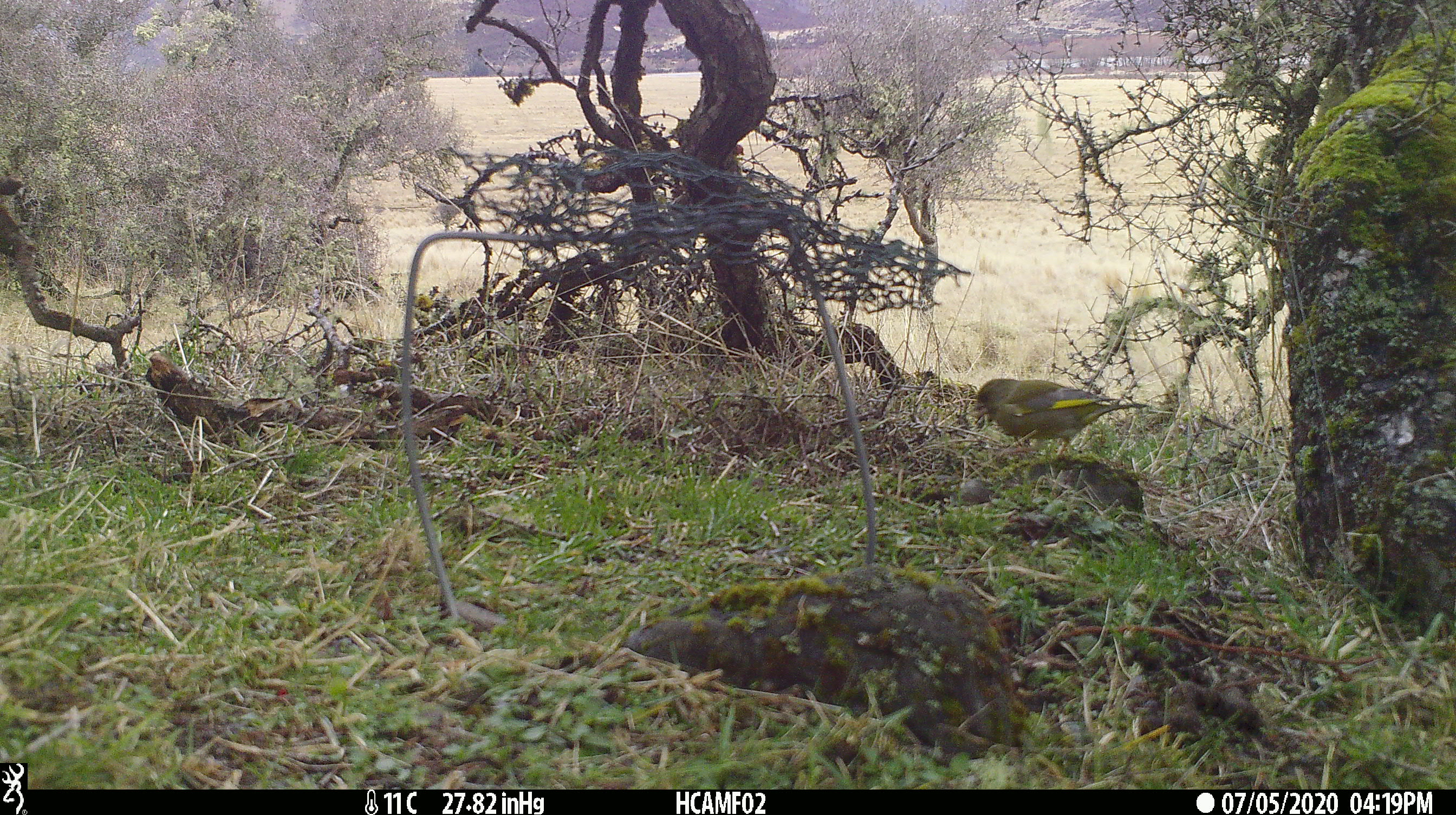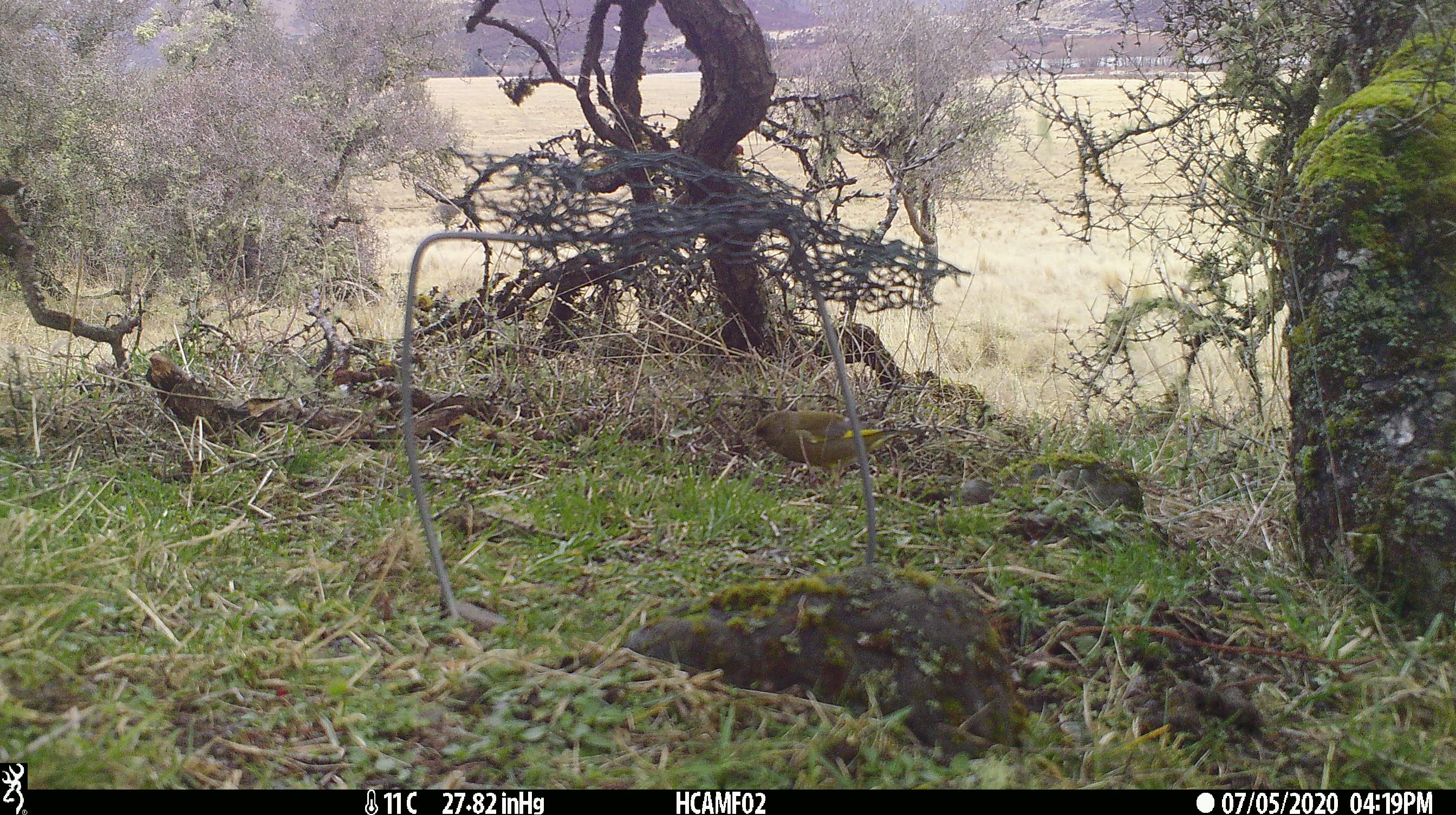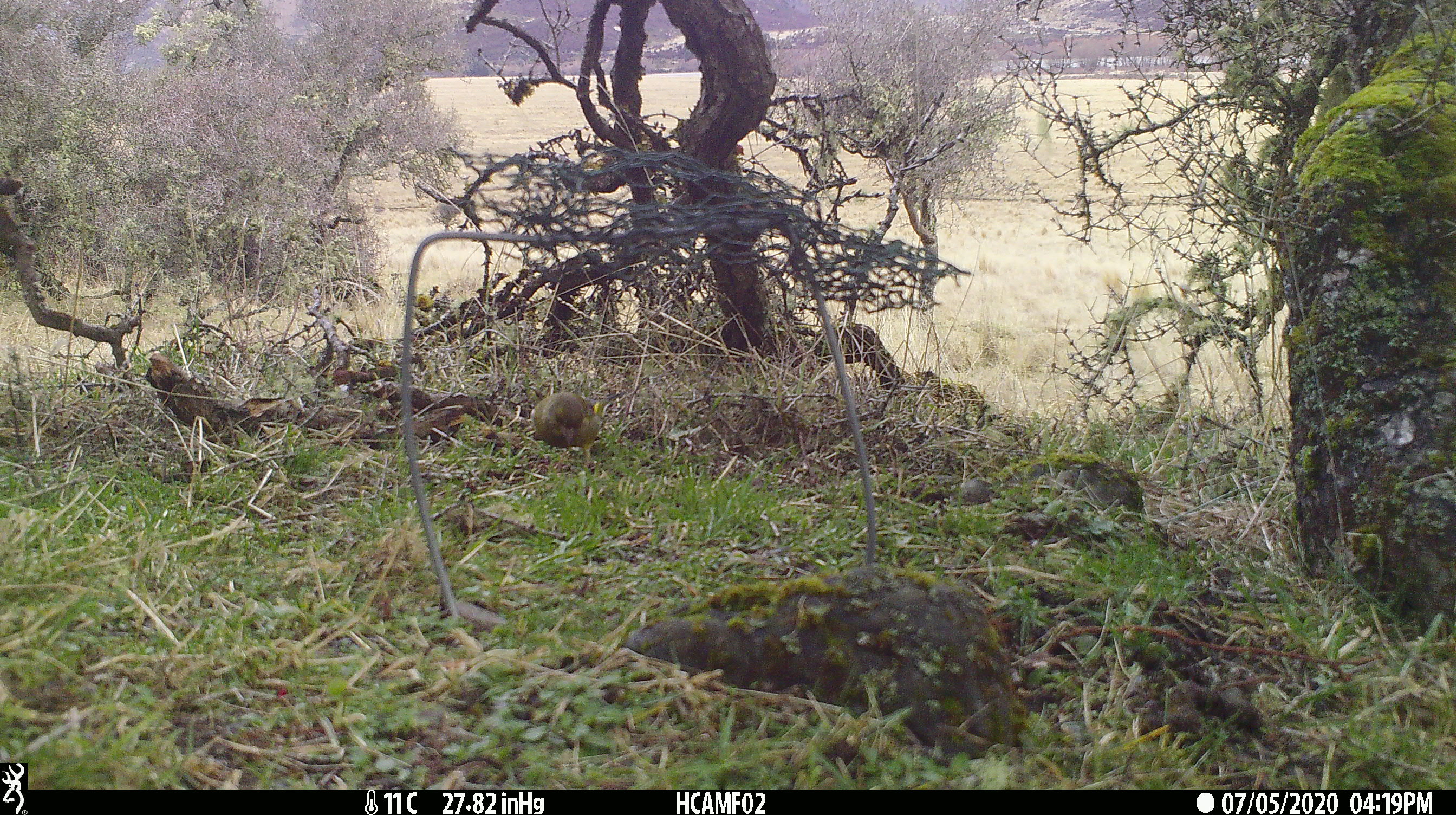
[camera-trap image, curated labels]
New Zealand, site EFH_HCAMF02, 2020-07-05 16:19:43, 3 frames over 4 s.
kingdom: Animalia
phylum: Chordata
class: Aves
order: Passeriformes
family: Fringillidae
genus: Chloris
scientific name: Chloris chloris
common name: greenfinch